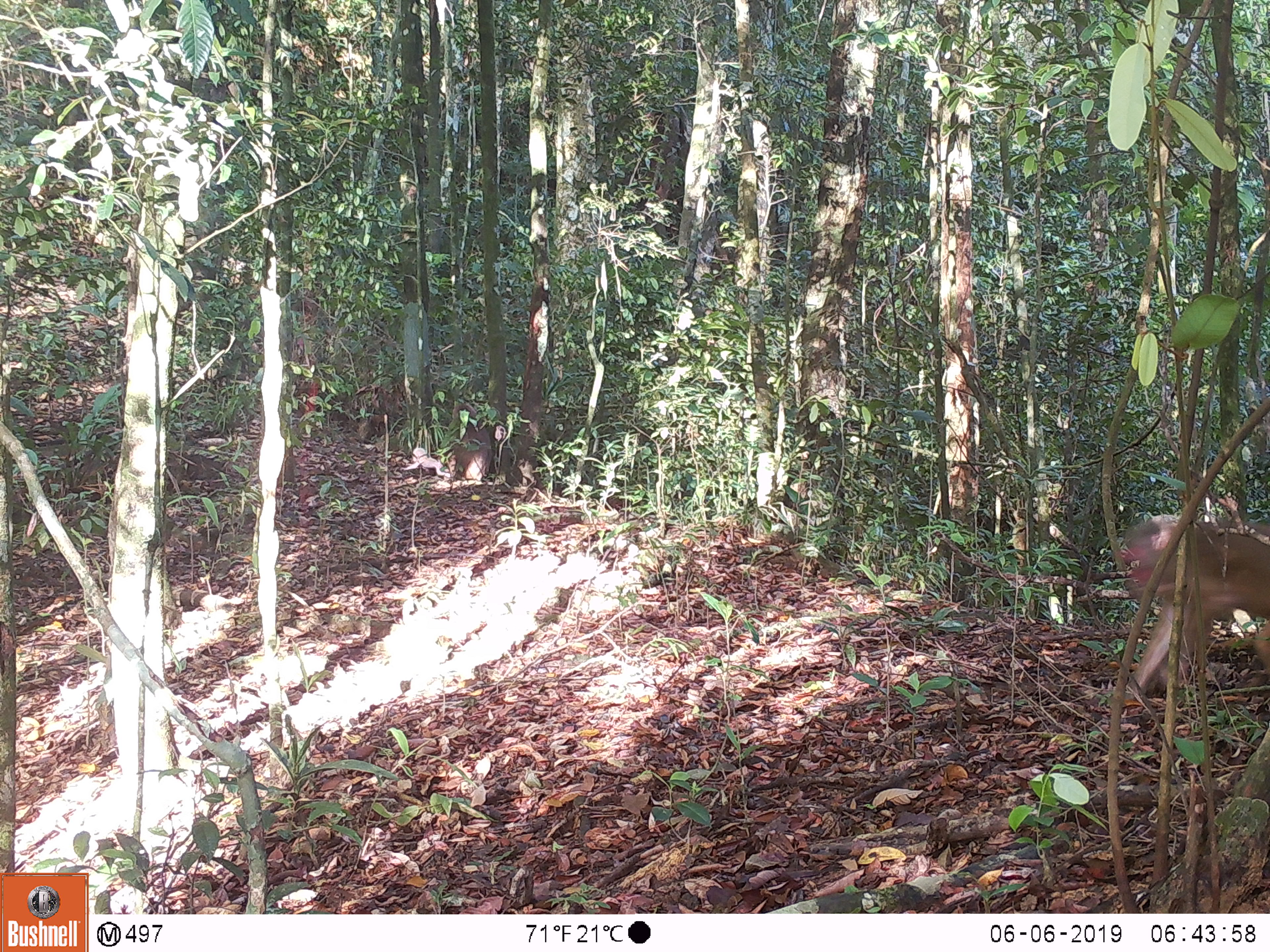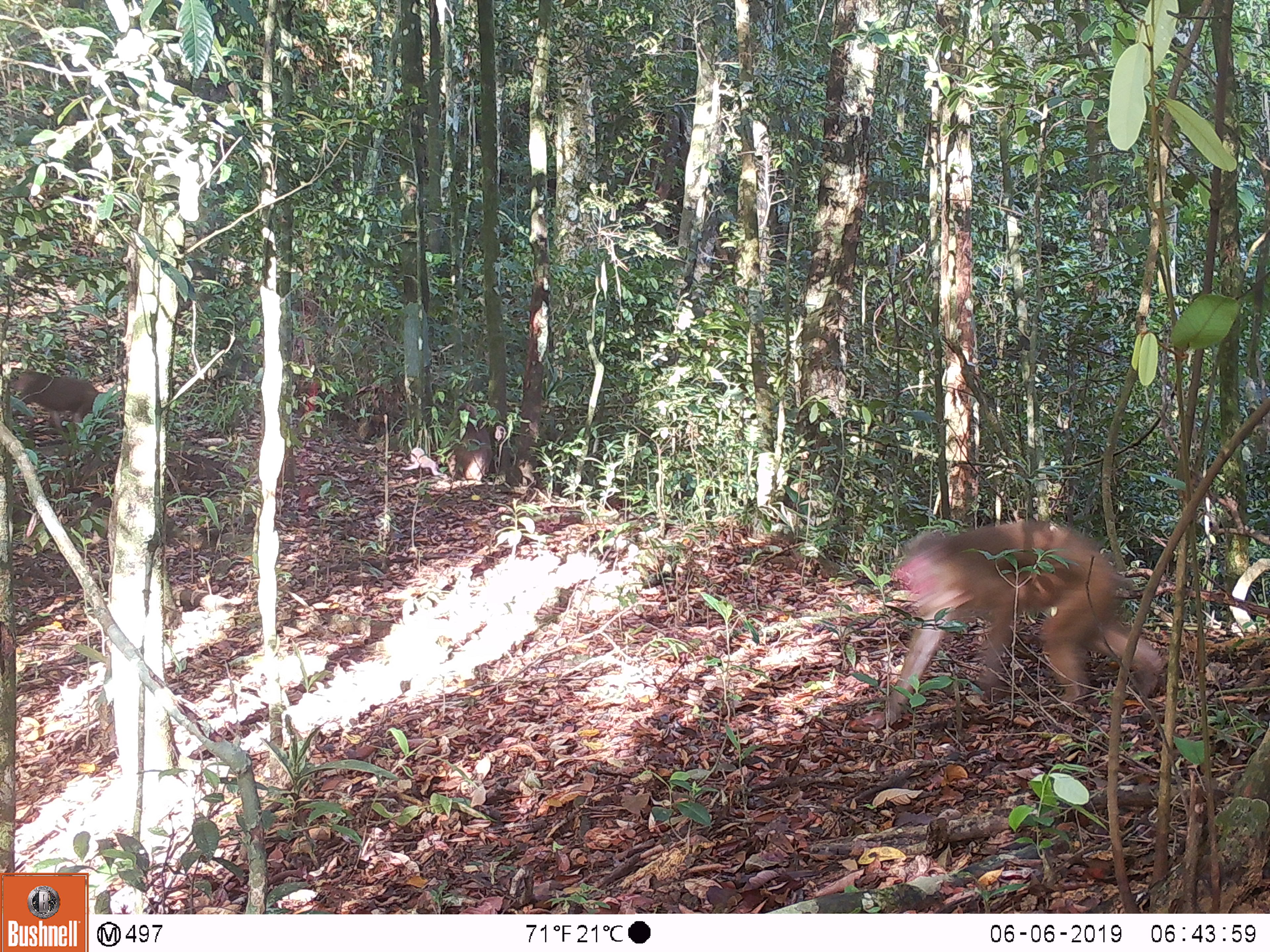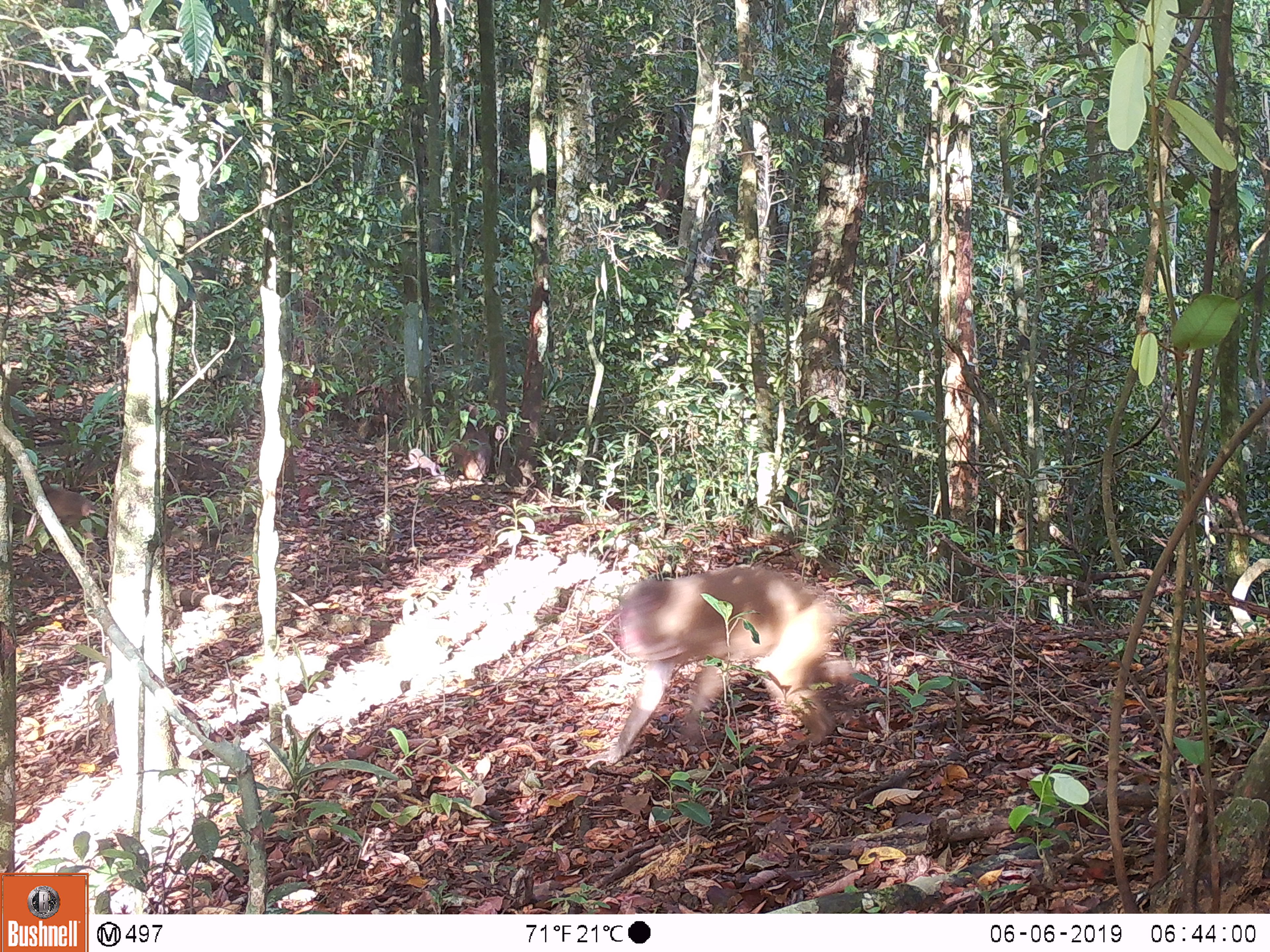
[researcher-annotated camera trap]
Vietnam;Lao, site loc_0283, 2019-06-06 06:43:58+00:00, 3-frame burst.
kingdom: Animalia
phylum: Chordata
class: Mammalia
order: Primates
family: Cercopithecidae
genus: Macaca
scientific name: Macaca arctoides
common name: stump-tailed macaque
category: stump tailed macaque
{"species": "stump tailed macaque (stump-tailed macaque) (Macaca arctoides)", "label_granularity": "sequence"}